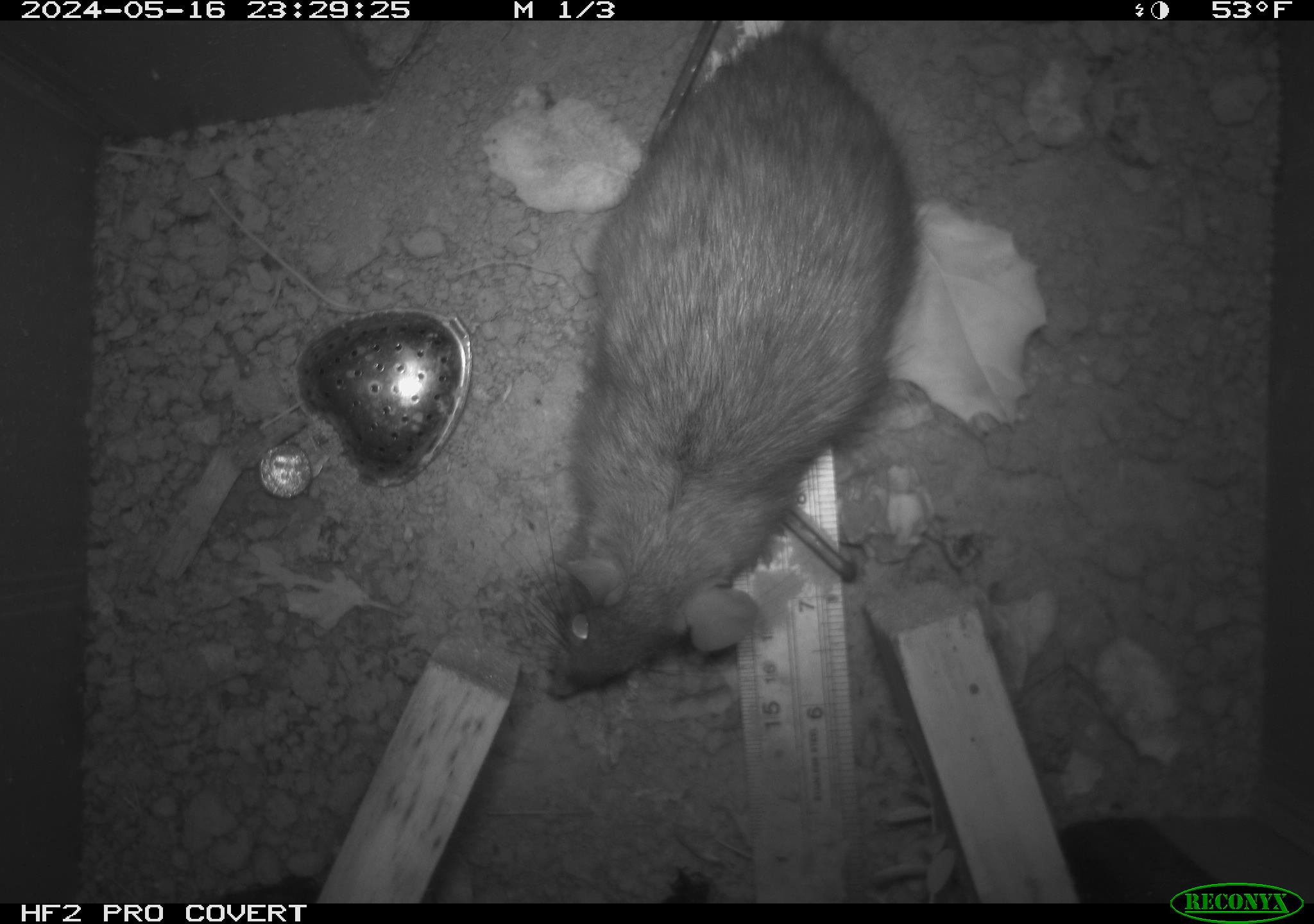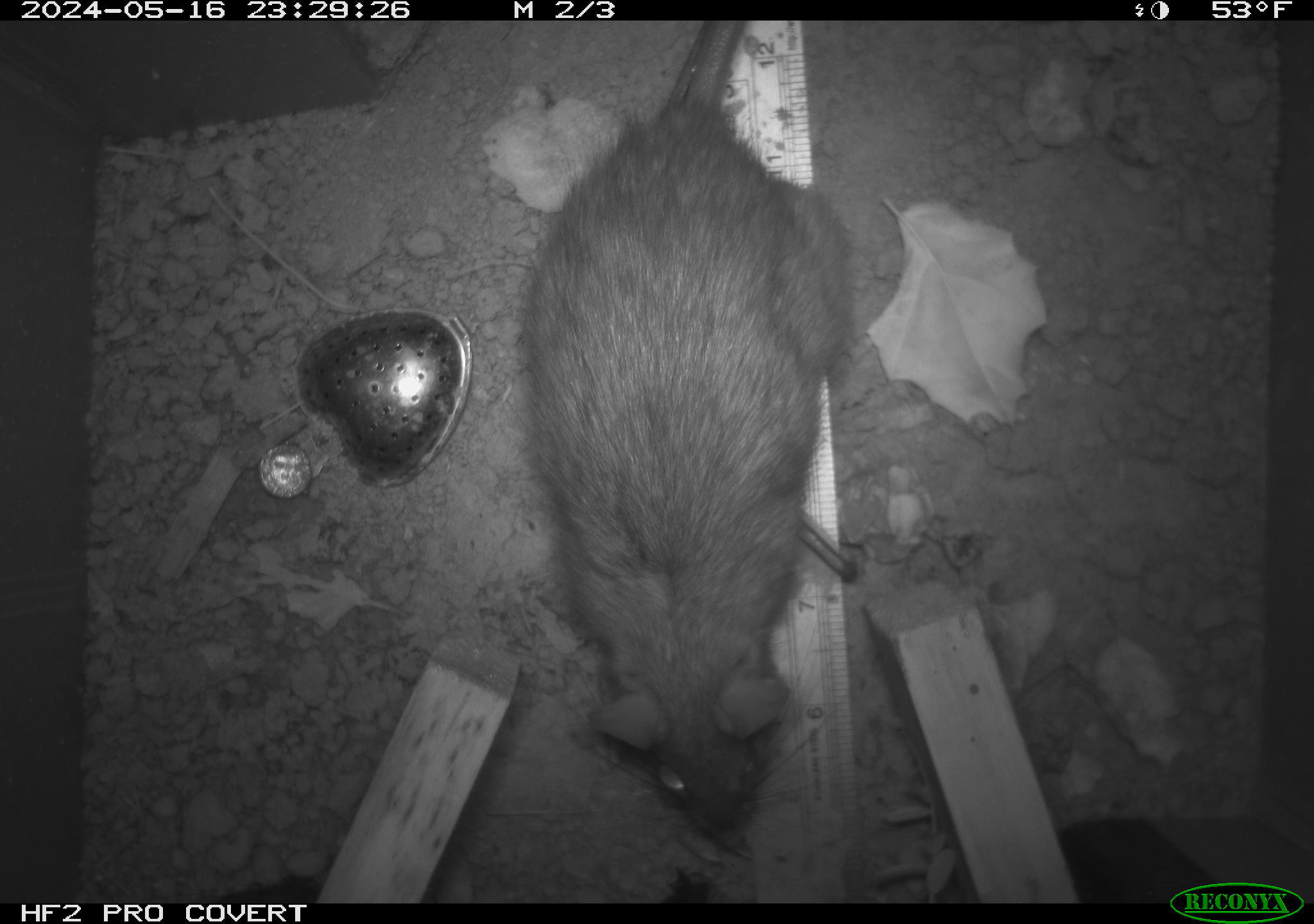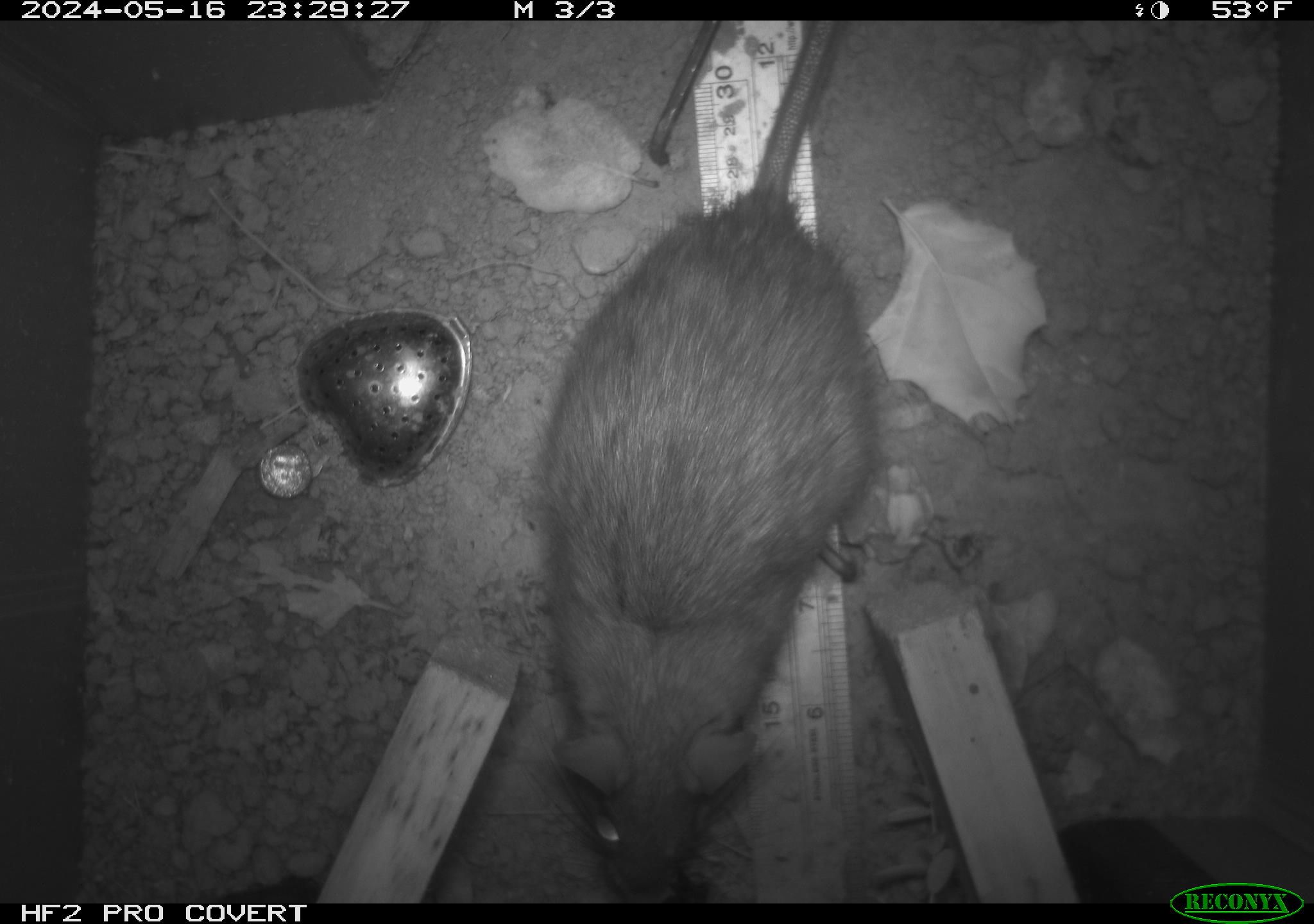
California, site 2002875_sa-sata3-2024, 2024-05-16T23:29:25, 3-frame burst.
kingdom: Animalia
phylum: Chordata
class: Mammalia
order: Rodentia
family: Muridae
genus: Rattus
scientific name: Rattus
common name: rat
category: rattus species